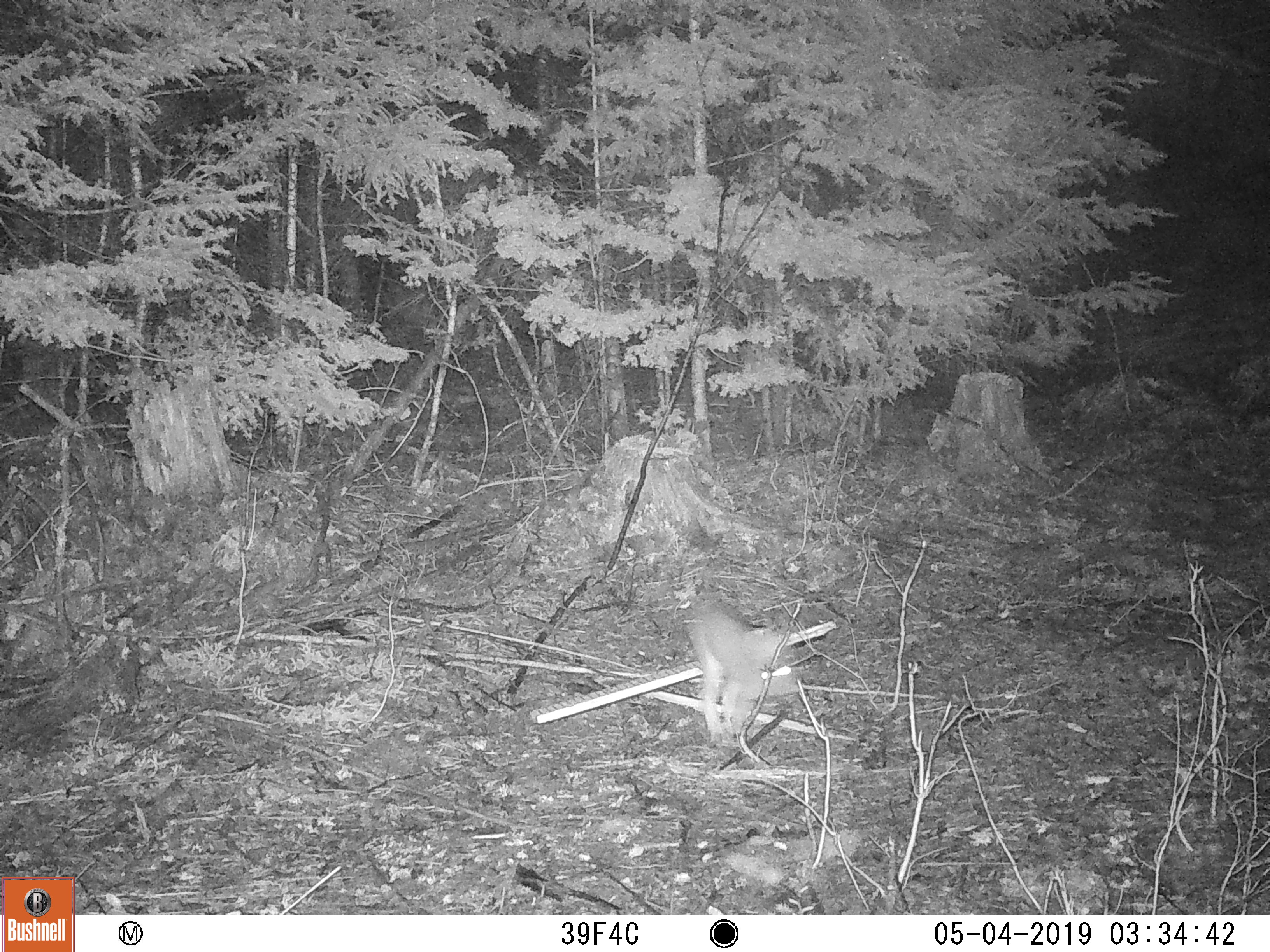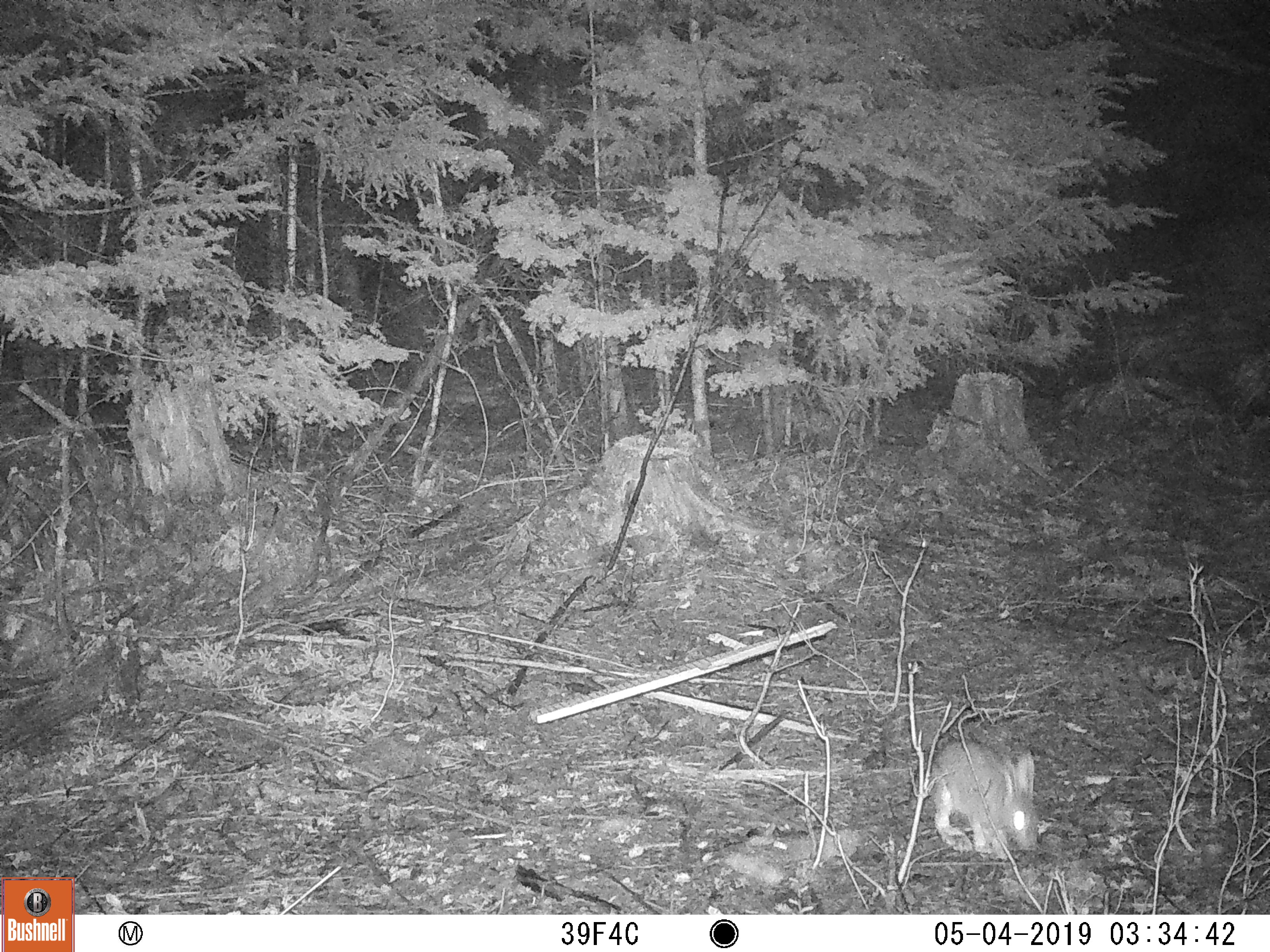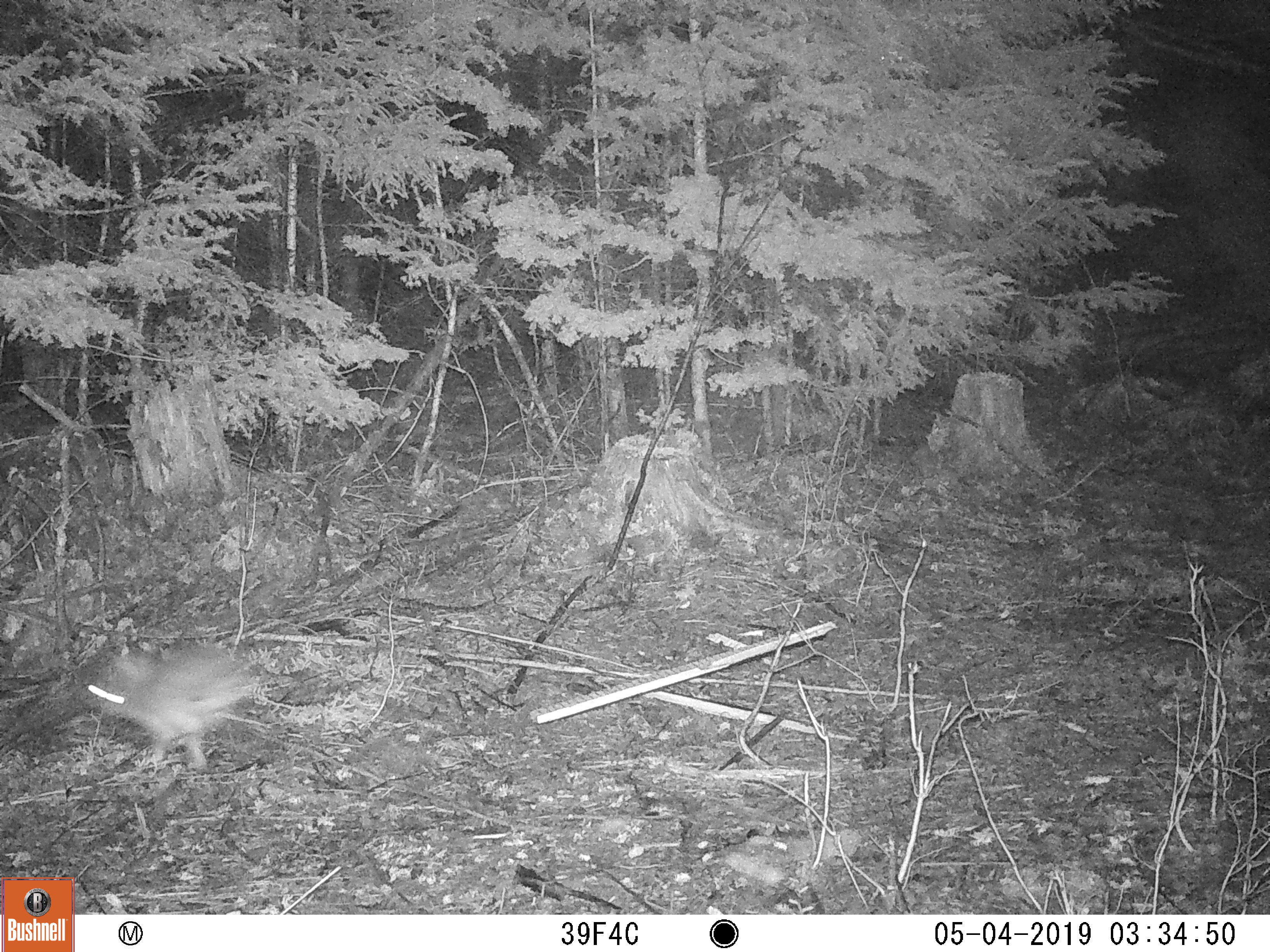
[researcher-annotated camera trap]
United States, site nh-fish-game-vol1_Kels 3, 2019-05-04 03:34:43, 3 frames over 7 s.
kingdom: Animalia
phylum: Chordata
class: Mammalia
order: Lagomorpha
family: Leporidae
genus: Lepus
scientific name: Lepus americanus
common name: snowshoe hare